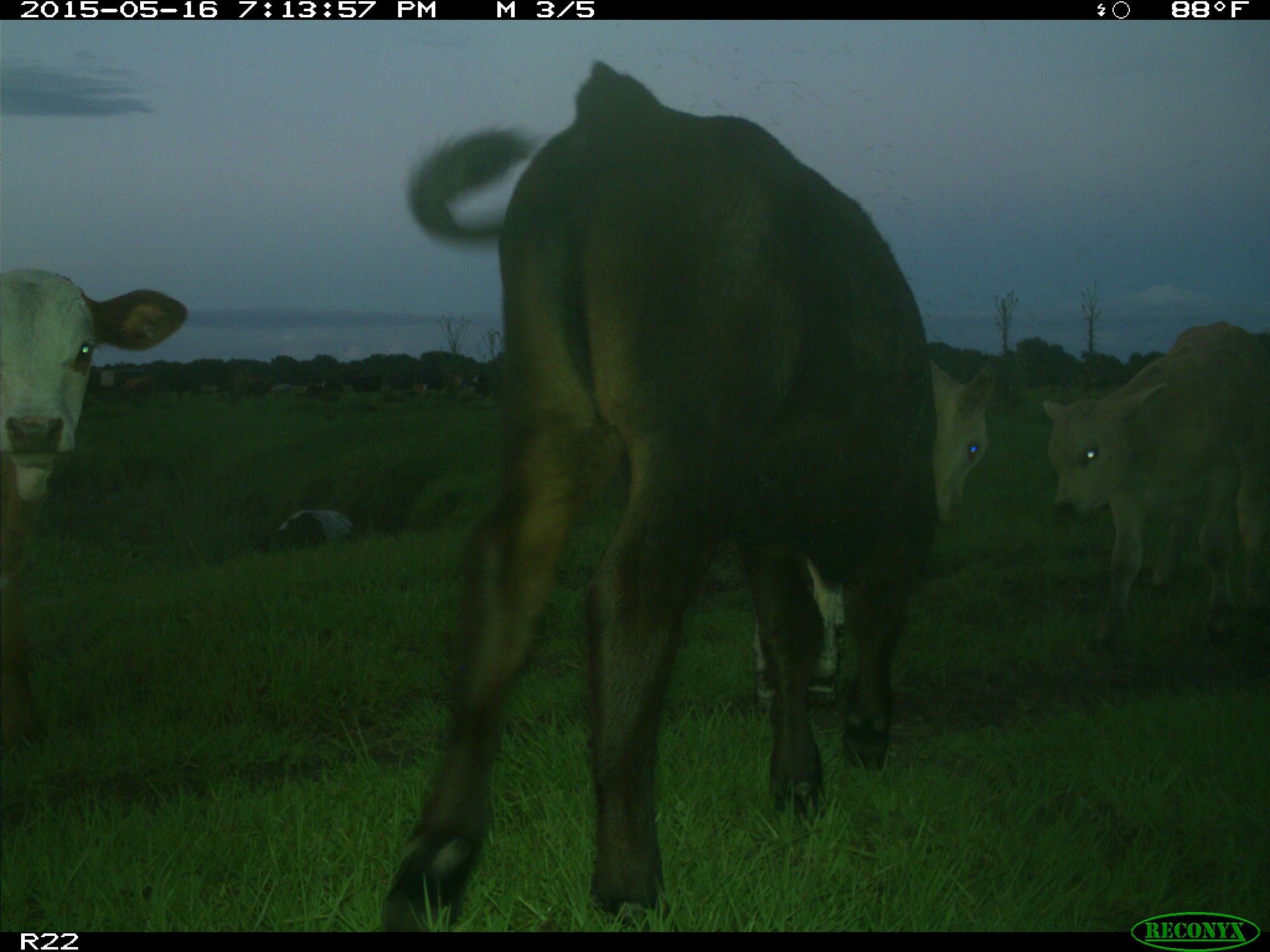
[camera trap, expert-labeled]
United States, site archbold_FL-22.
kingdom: Animalia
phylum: Chordata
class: Mammalia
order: Artiodactyla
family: Bovidae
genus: Bos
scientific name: Bos taurus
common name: domestic cow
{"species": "Bos taurus (domestic cow)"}